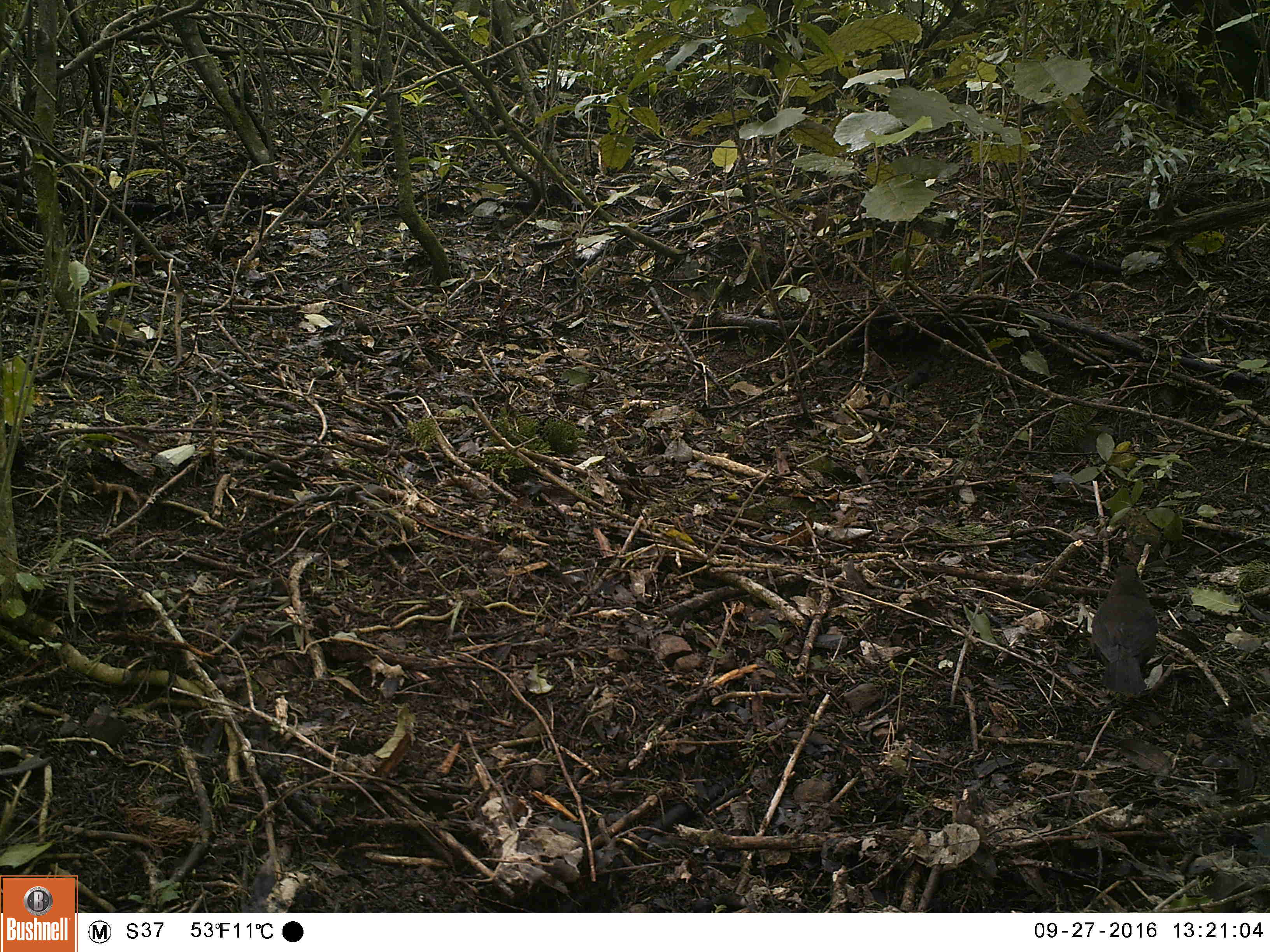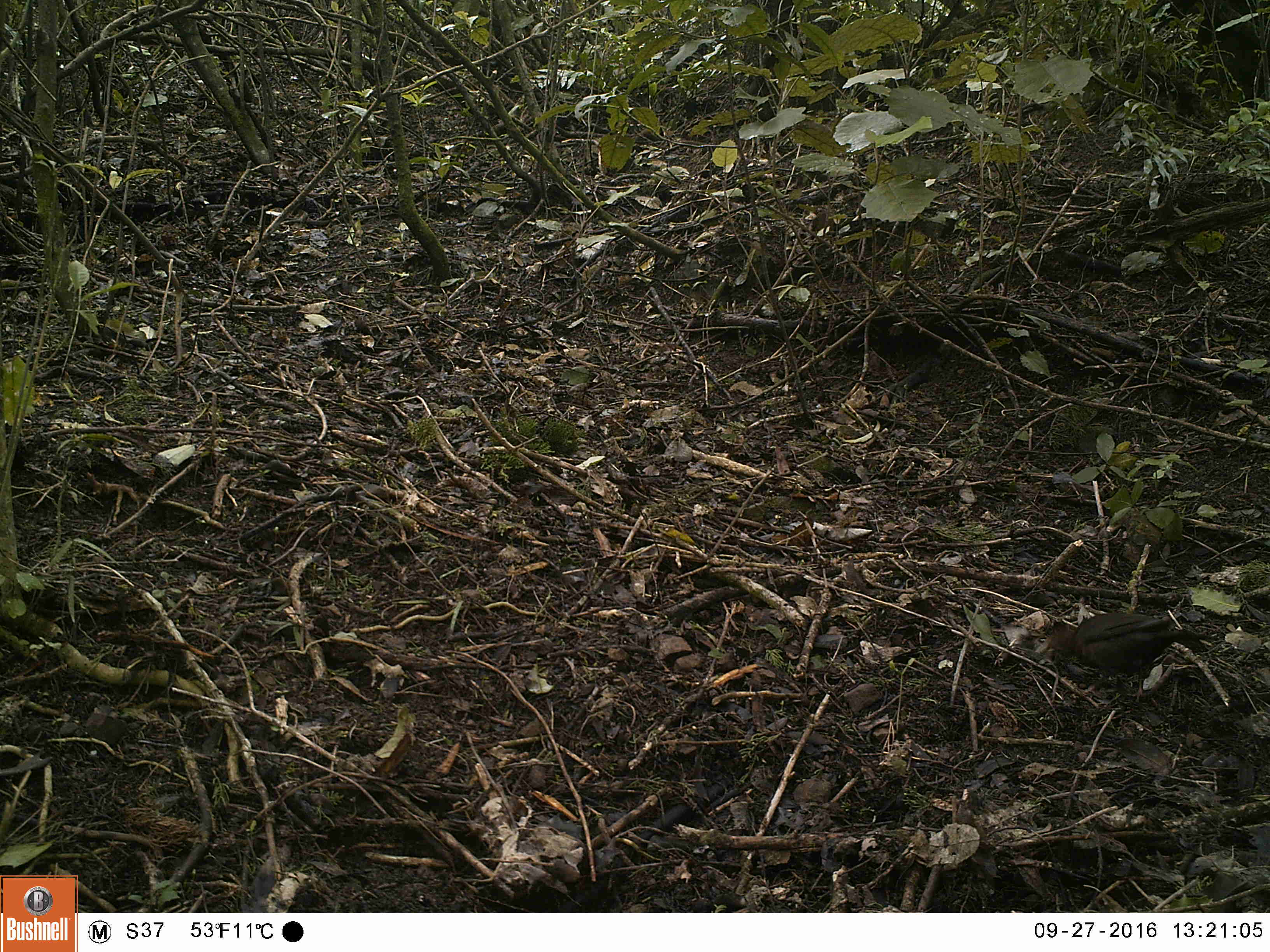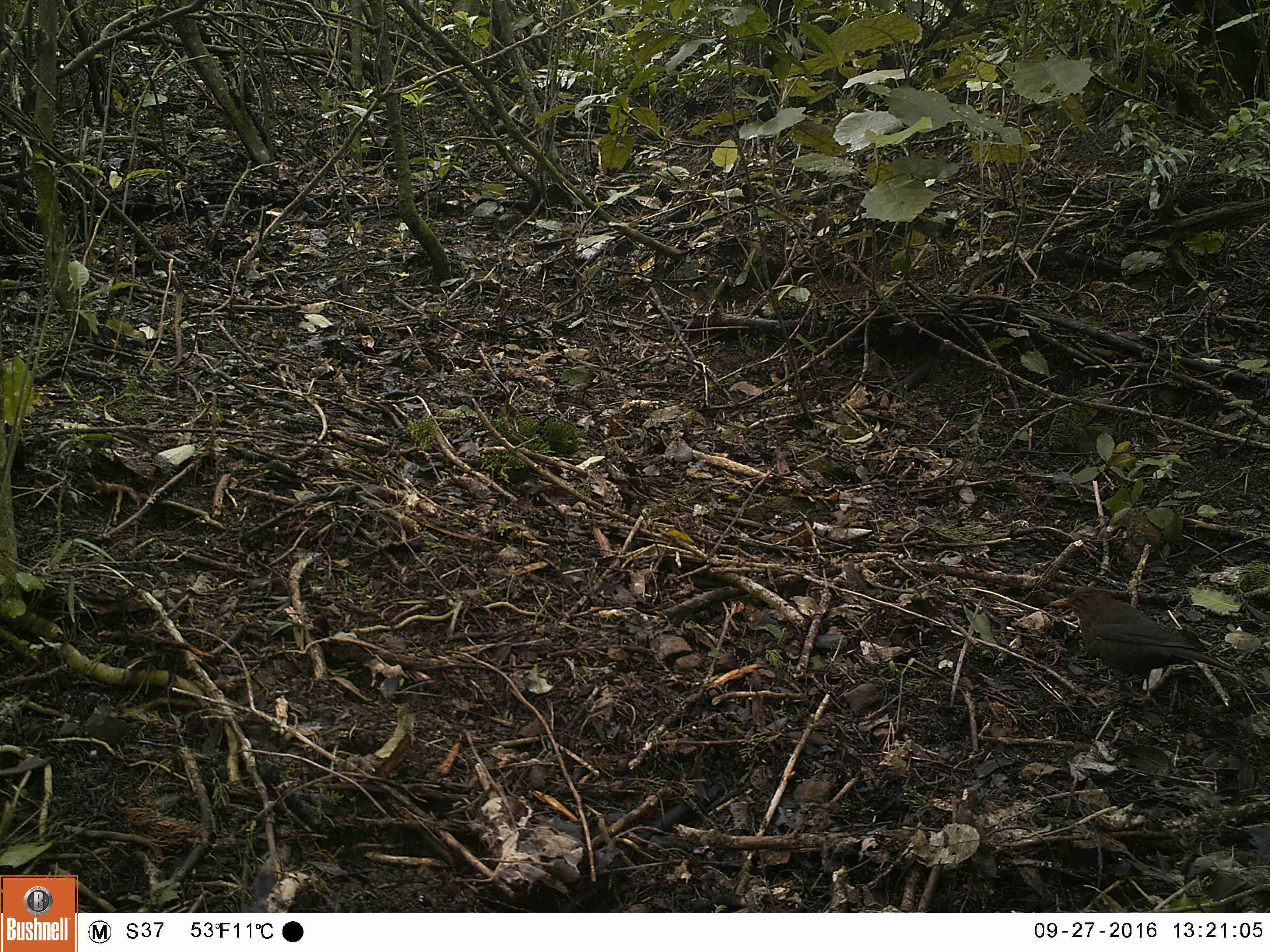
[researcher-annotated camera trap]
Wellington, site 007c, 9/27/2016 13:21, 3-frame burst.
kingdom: Animalia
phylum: Chordata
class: Aves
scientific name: Aves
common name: bird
Bird (Aves).